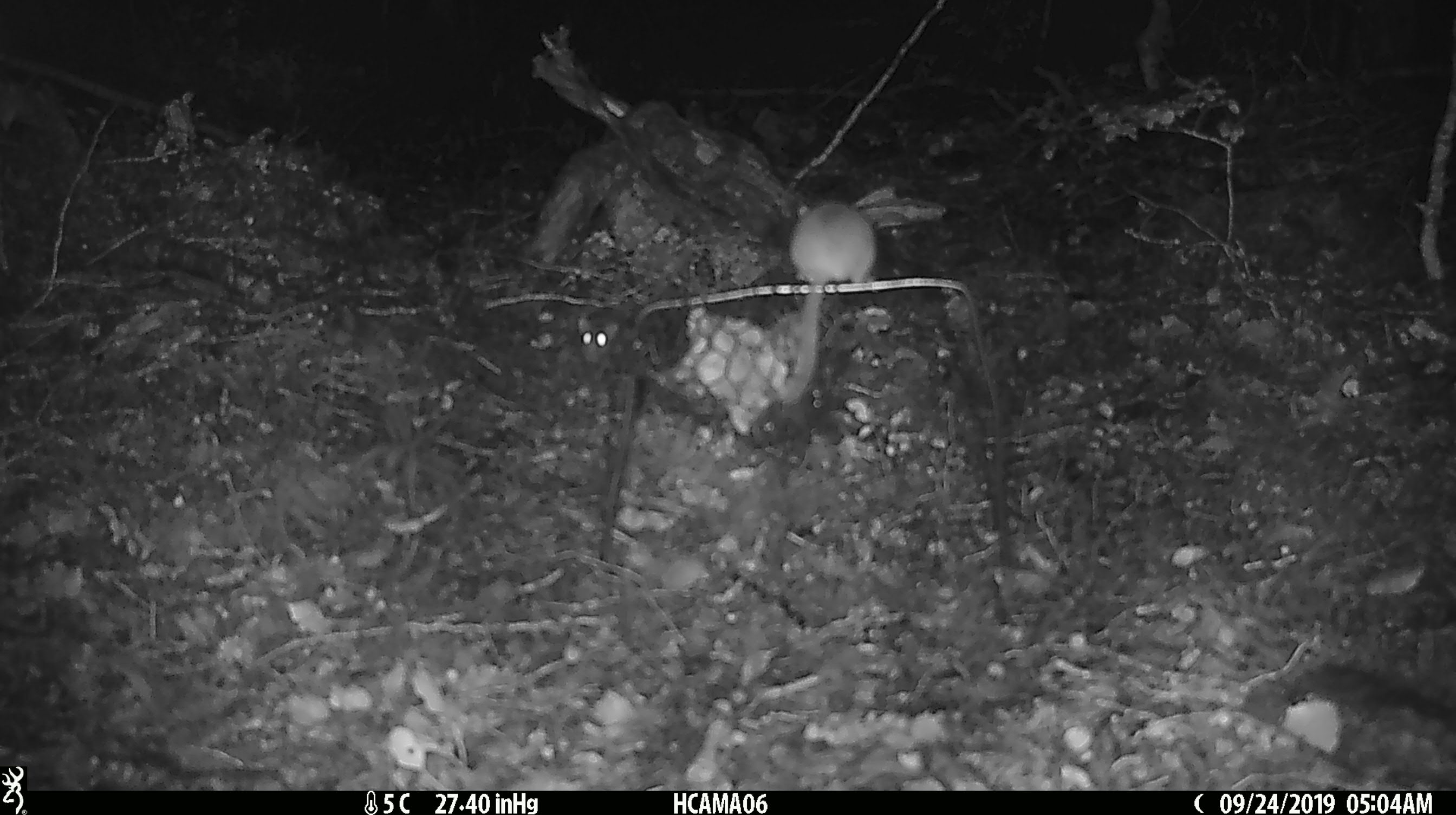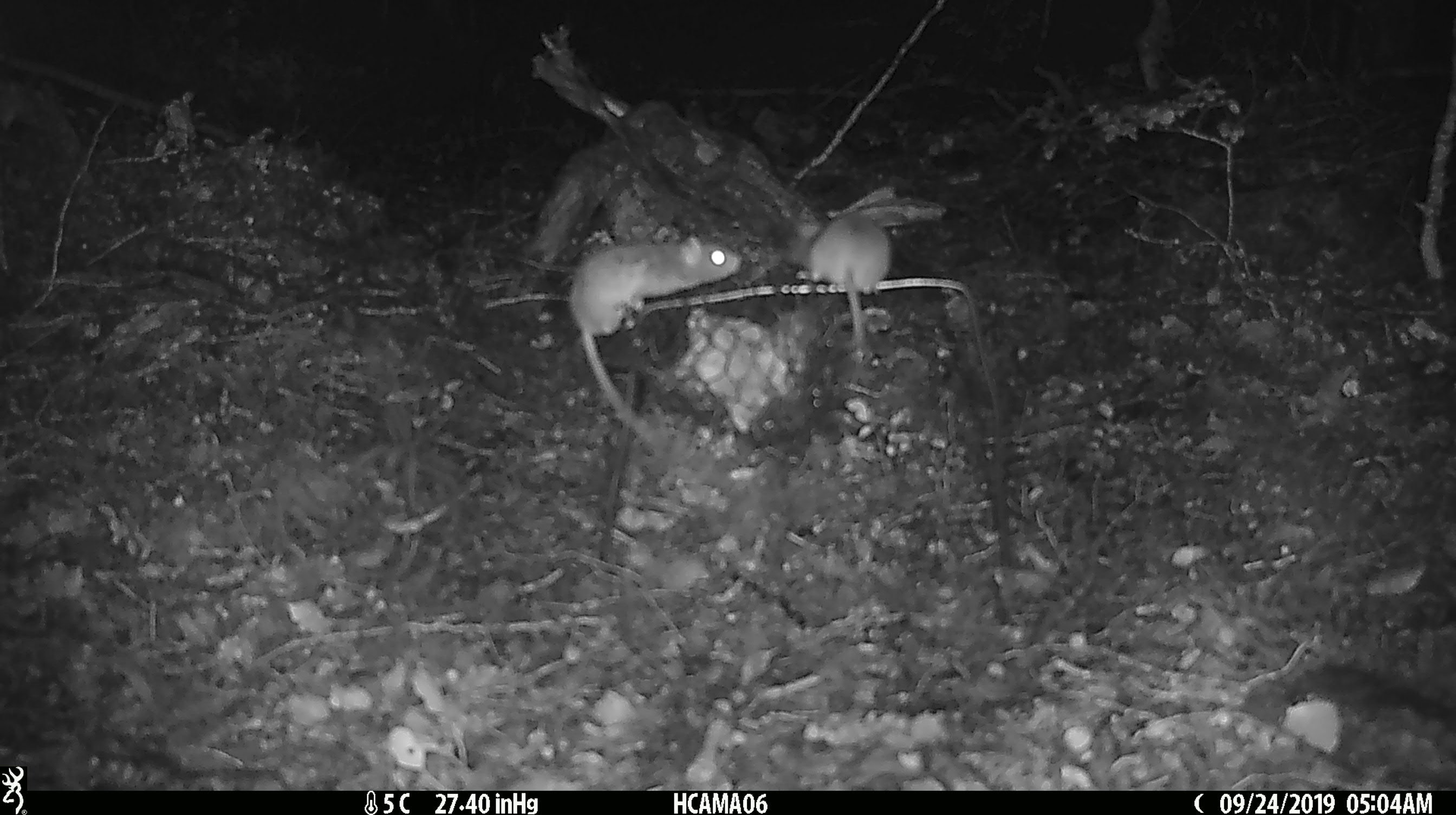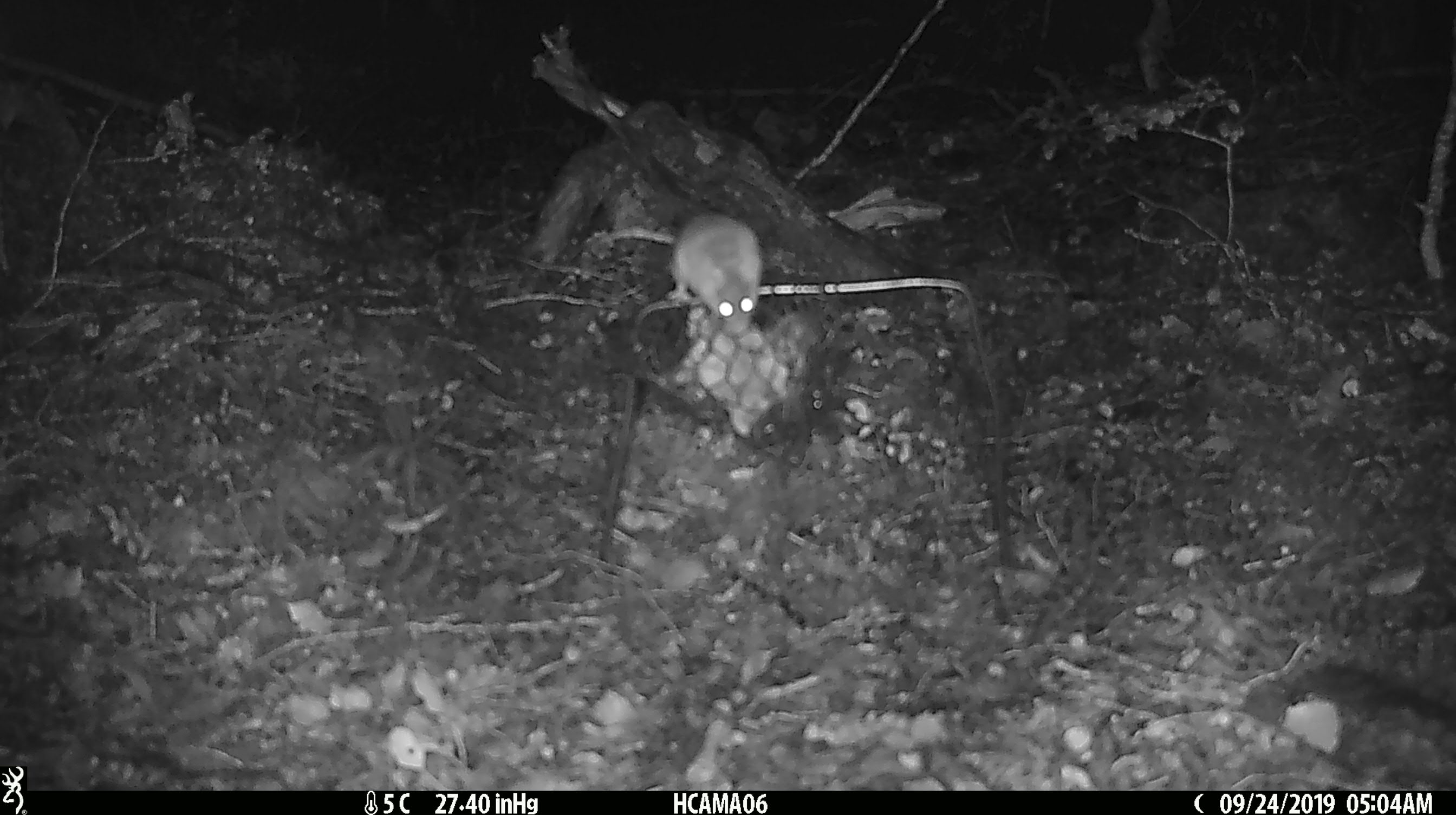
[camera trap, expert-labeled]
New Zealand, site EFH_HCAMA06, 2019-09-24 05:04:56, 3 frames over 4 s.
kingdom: Animalia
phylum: Chordata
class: Mammalia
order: Rodentia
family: Muridae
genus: Mus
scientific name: Mus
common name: mouse